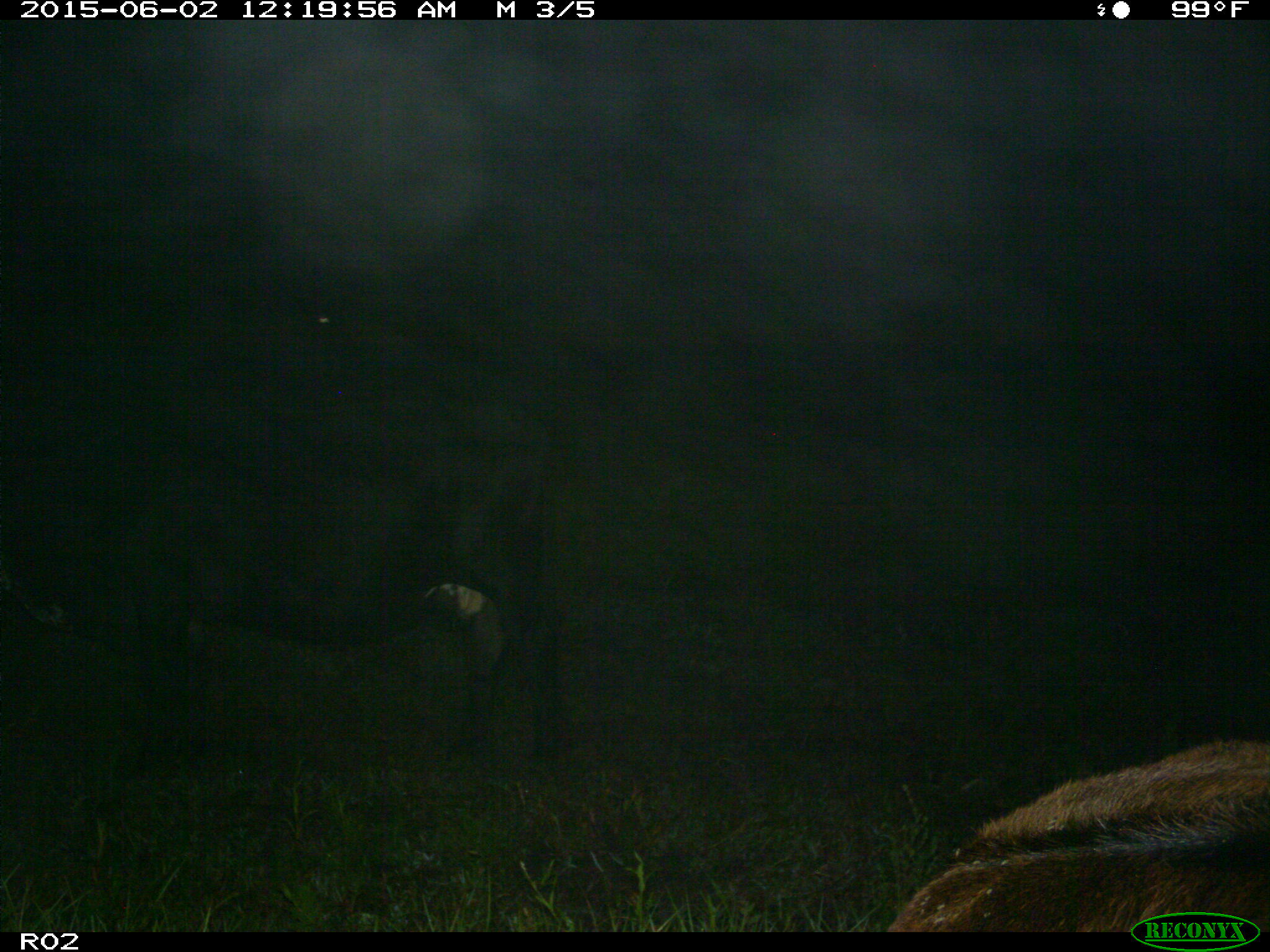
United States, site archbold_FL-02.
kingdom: Animalia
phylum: Chordata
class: Mammalia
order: Artiodactyla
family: Bovidae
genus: Bos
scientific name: Bos taurus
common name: domestic cow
Bos taurus (domestic cow).